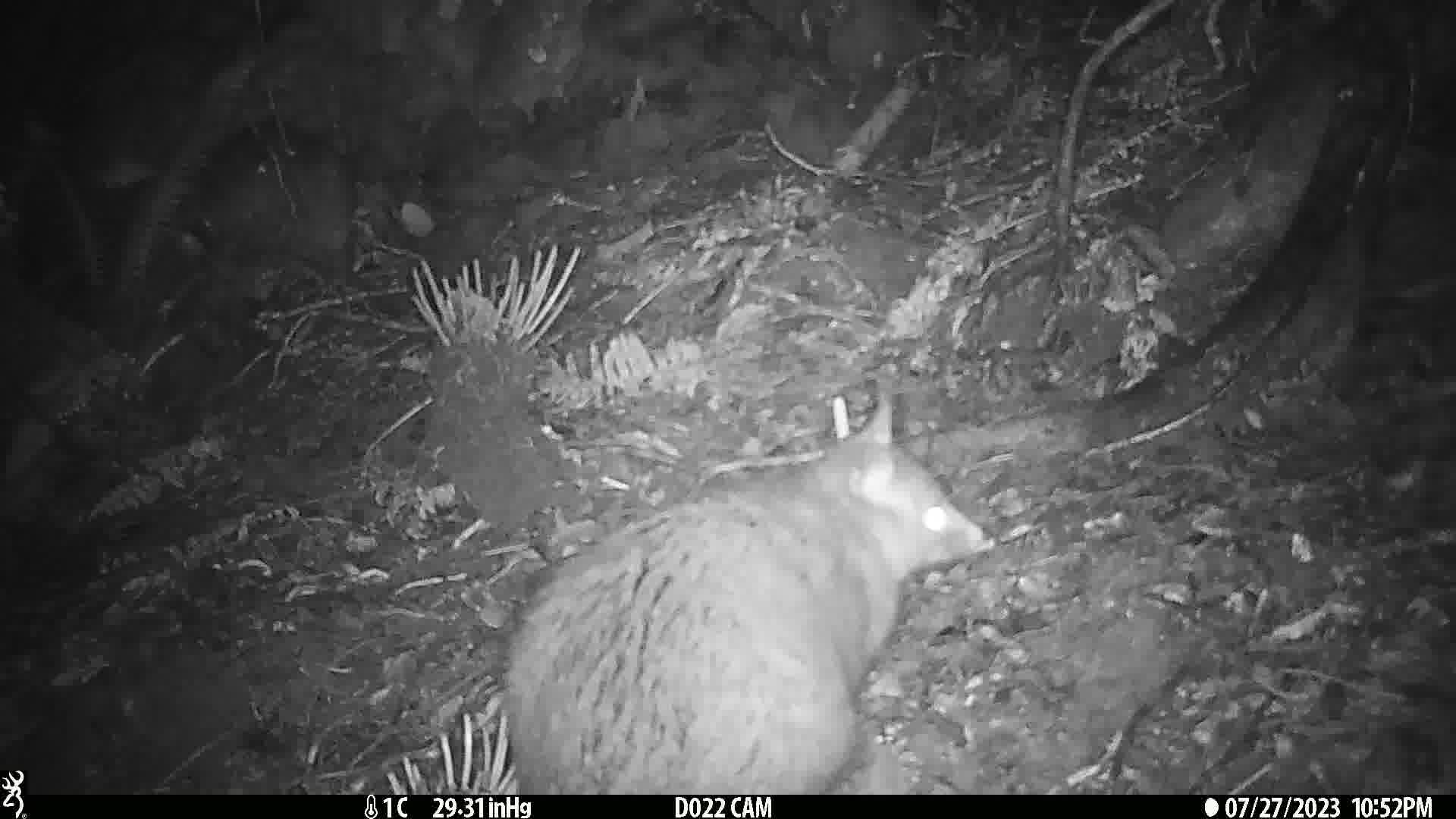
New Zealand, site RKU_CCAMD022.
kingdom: Animalia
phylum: Chordata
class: Mammalia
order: Diprotodontia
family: Phalangeridae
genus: Trichosurus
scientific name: Trichosurus vulpecula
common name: common brushtail possum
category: possum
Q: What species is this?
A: Possum (common brushtail possum) (Trichosurus vulpecula).